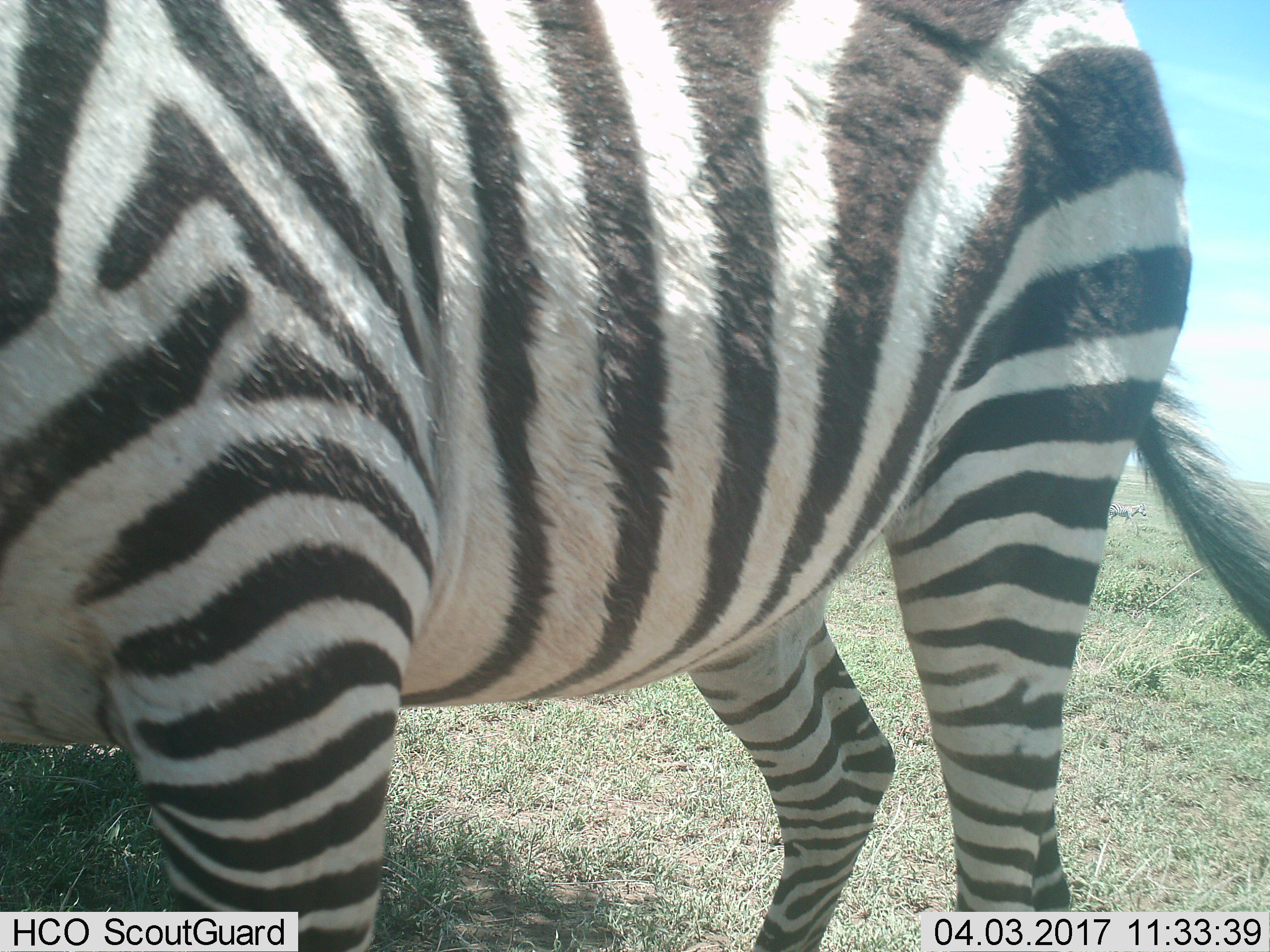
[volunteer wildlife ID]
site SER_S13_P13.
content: unidentified animal